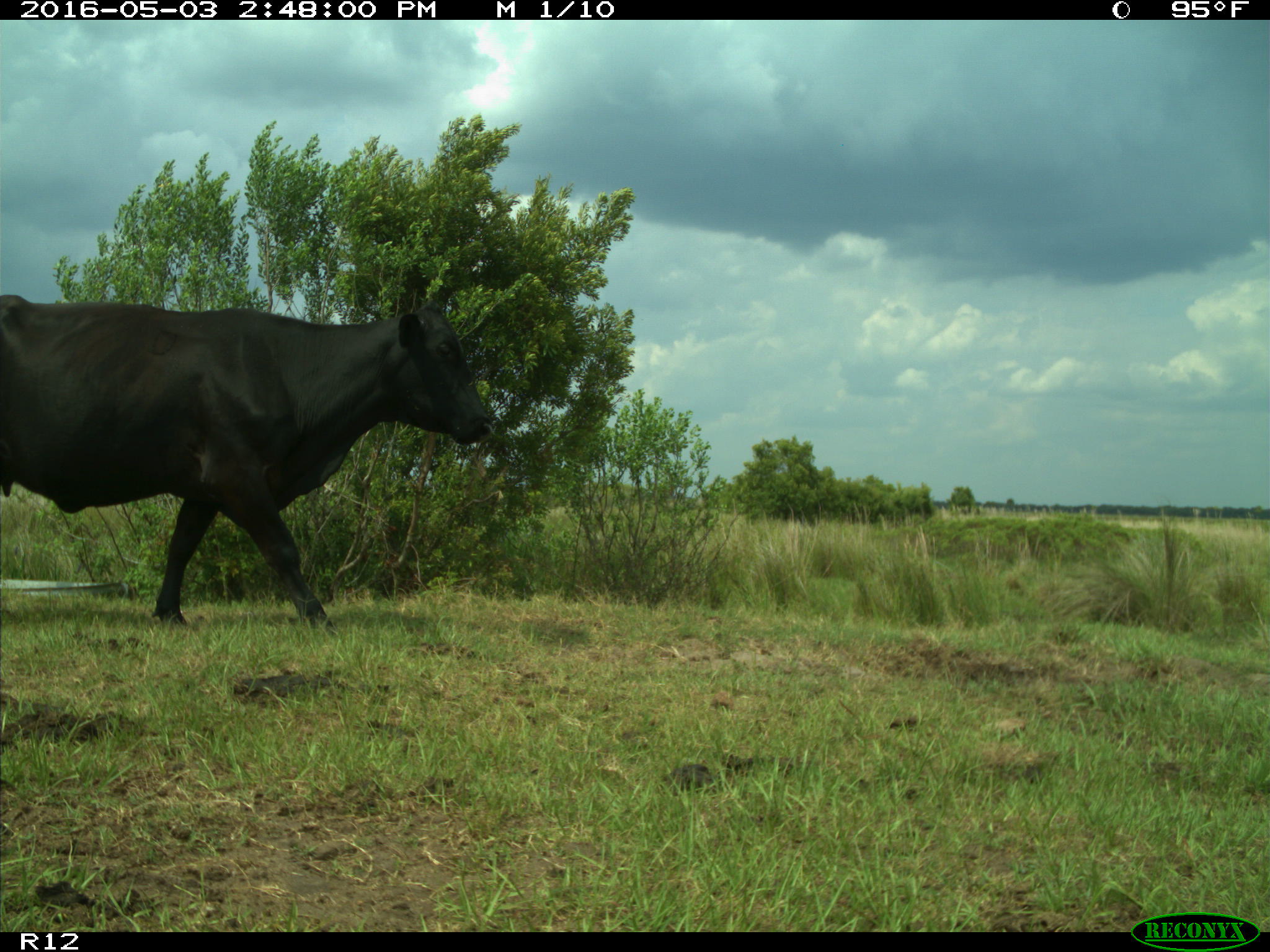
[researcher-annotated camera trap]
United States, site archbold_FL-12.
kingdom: Animalia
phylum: Chordata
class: Mammalia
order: Artiodactyla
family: Bovidae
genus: Bos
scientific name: Bos taurus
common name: domestic cow